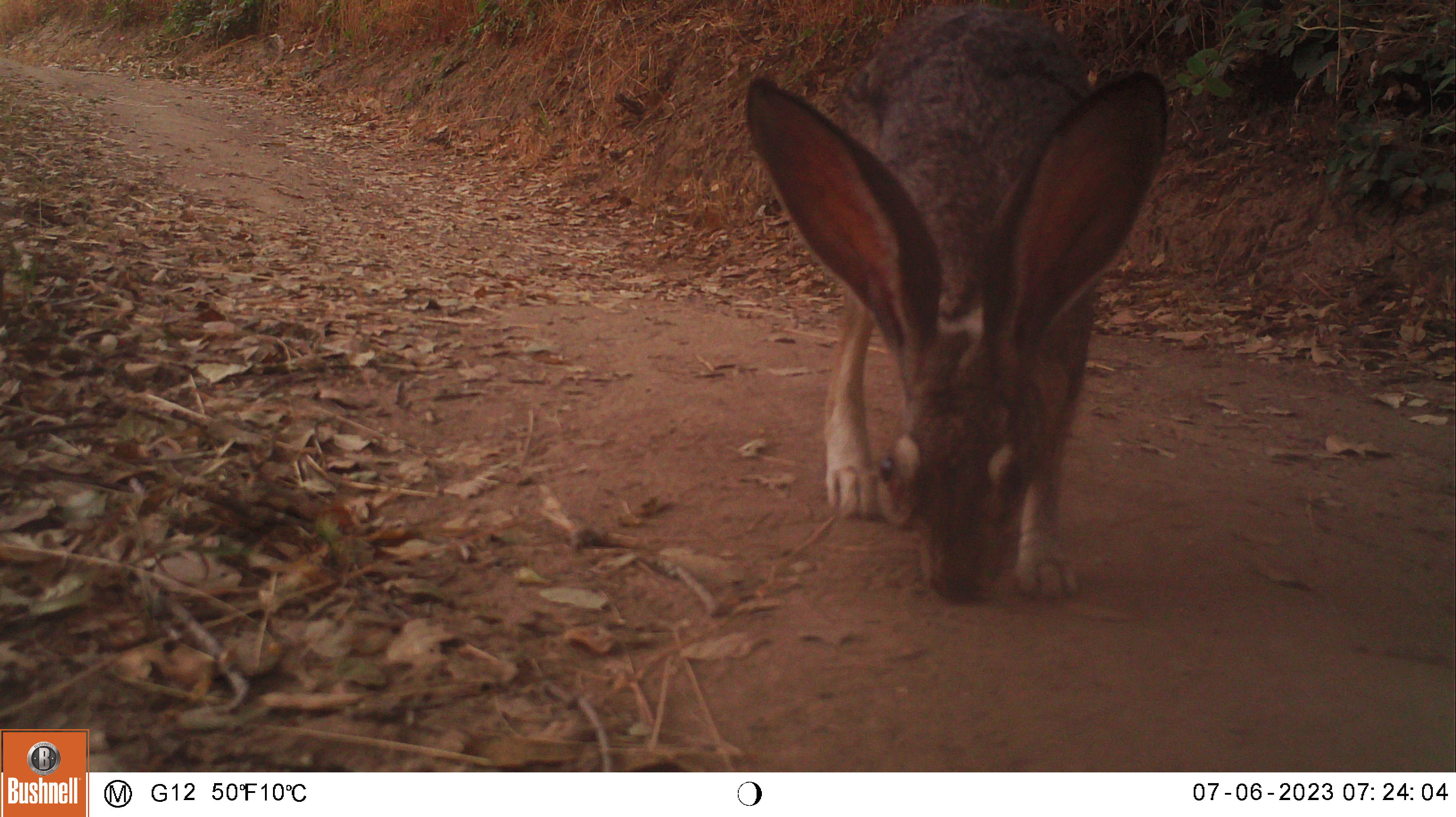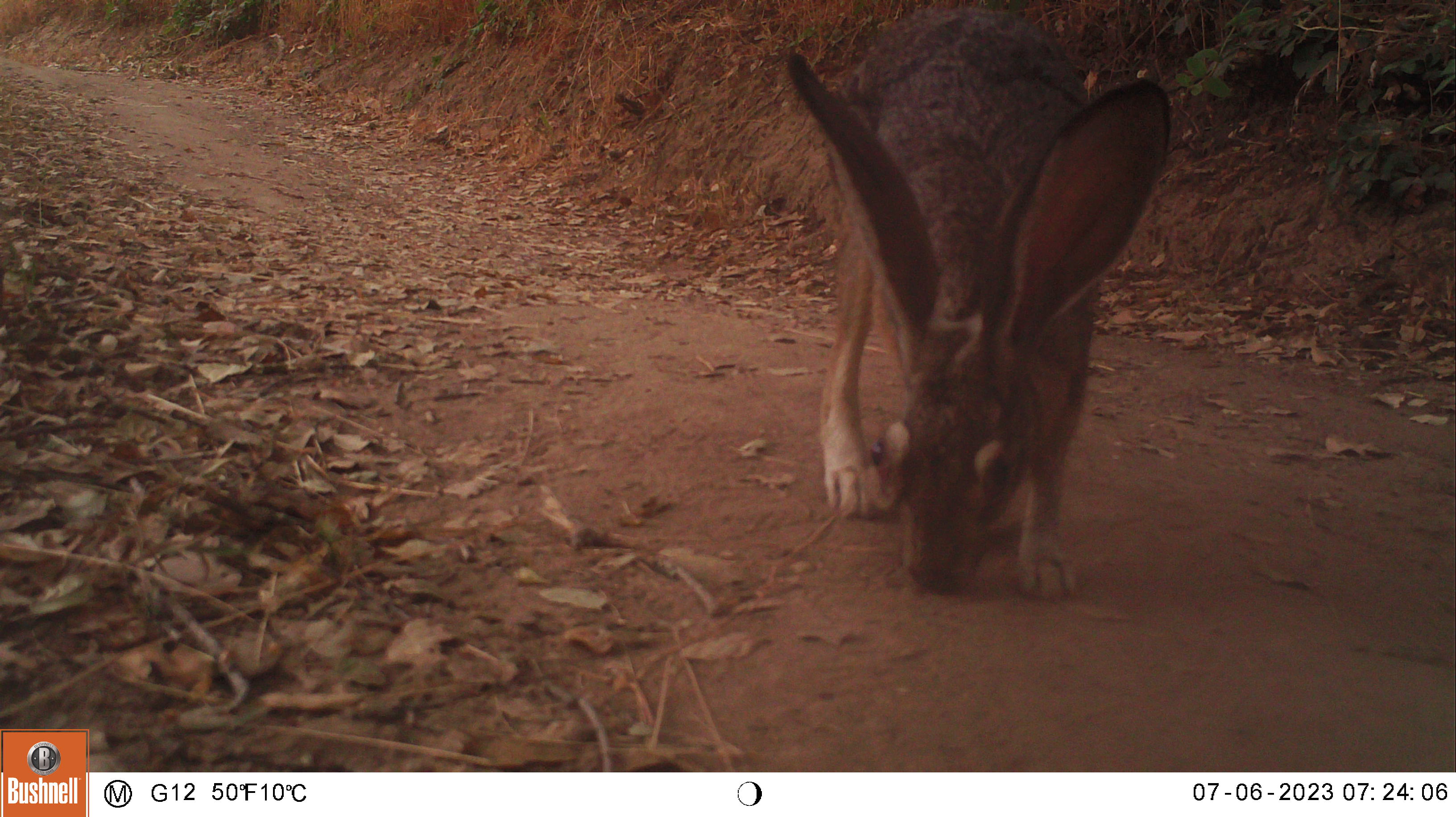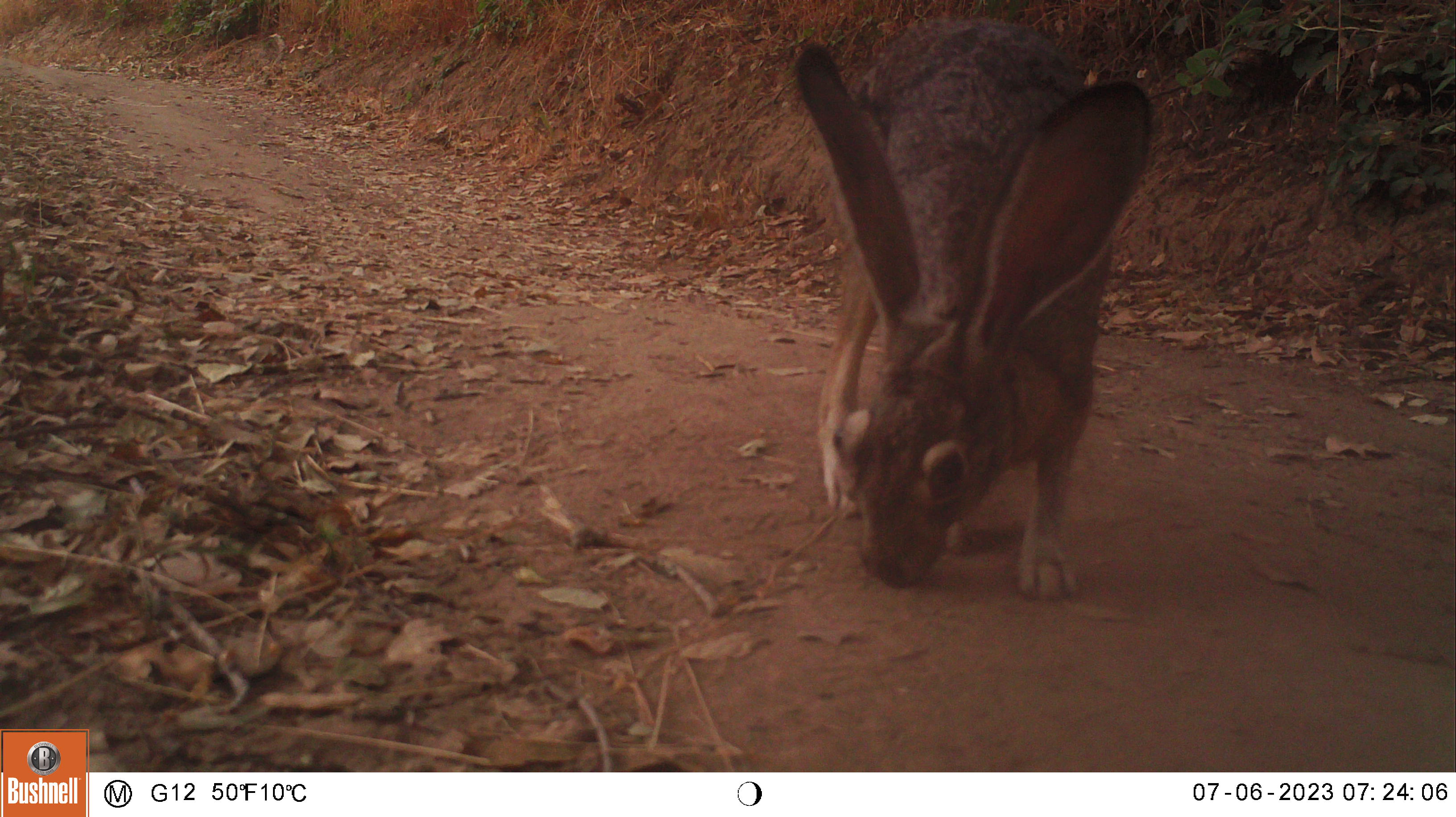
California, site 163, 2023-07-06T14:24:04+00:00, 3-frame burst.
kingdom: Animalia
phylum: Chordata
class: Mammalia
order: Lagomorpha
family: Leporidae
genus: Lepus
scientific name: Lepus californicus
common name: black-tailed jackrabbit